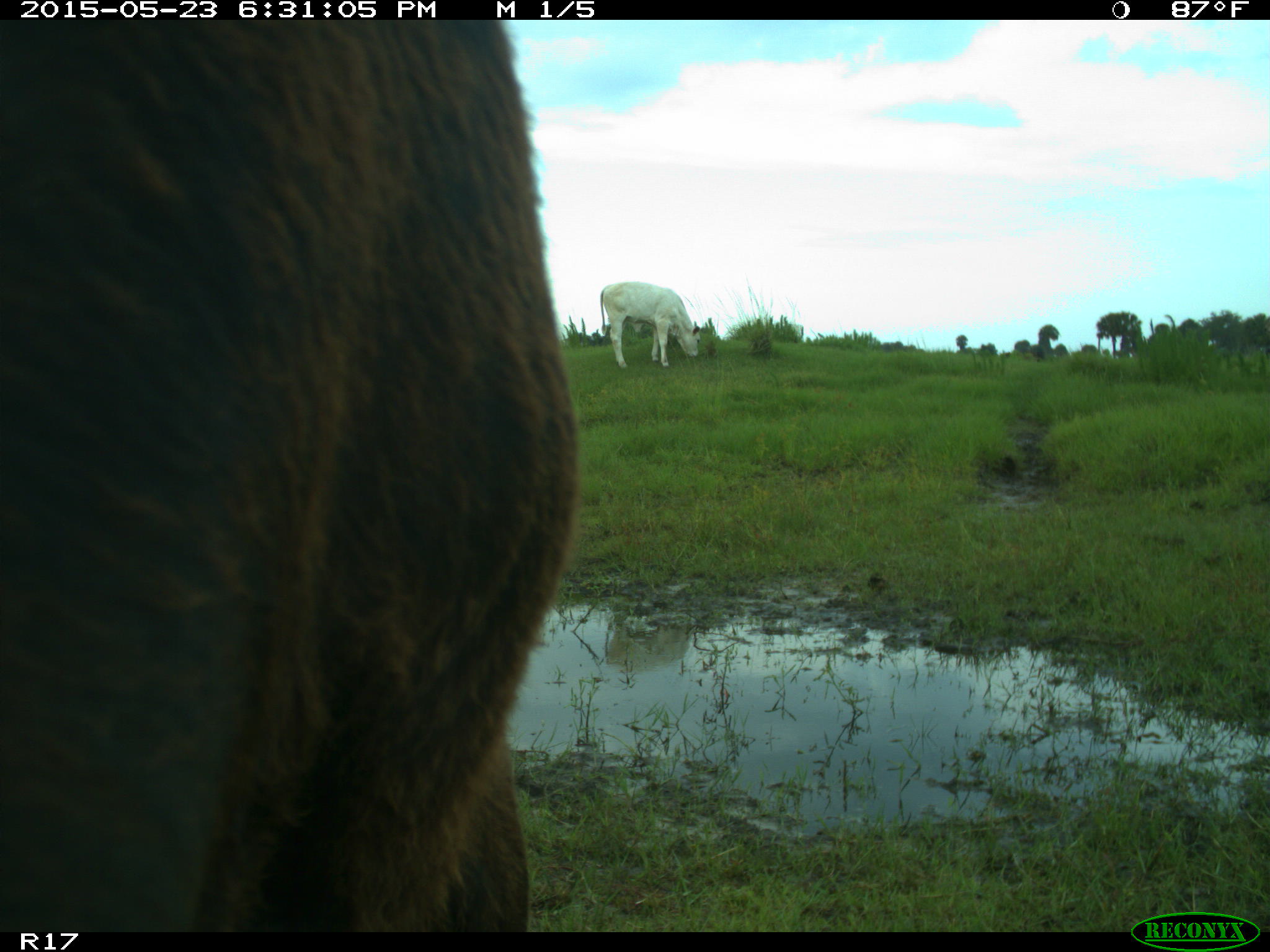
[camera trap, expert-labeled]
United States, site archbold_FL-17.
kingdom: Animalia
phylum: Chordata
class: Mammalia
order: Artiodactyla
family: Bovidae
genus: Bos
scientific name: Bos taurus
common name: domestic cow